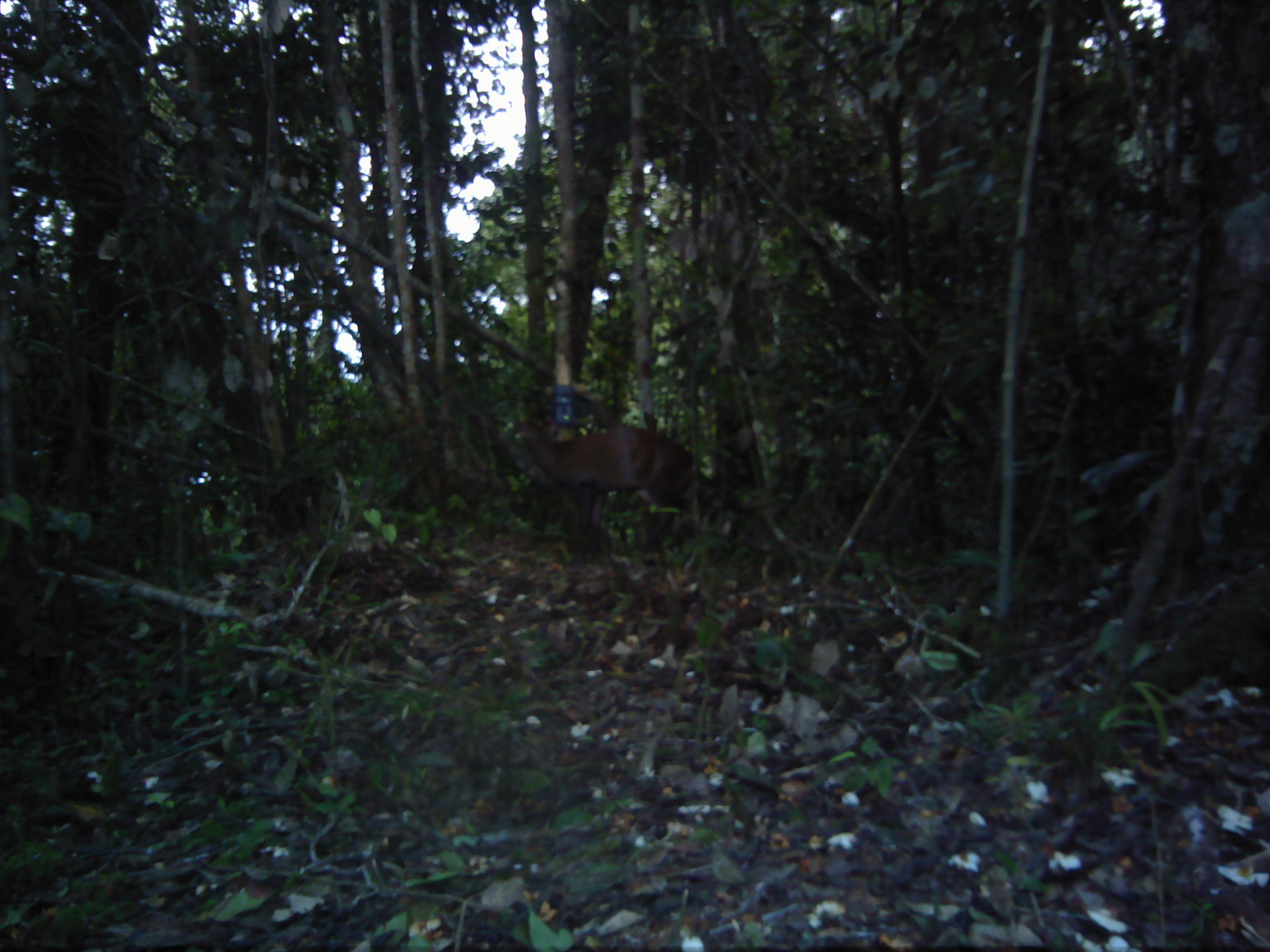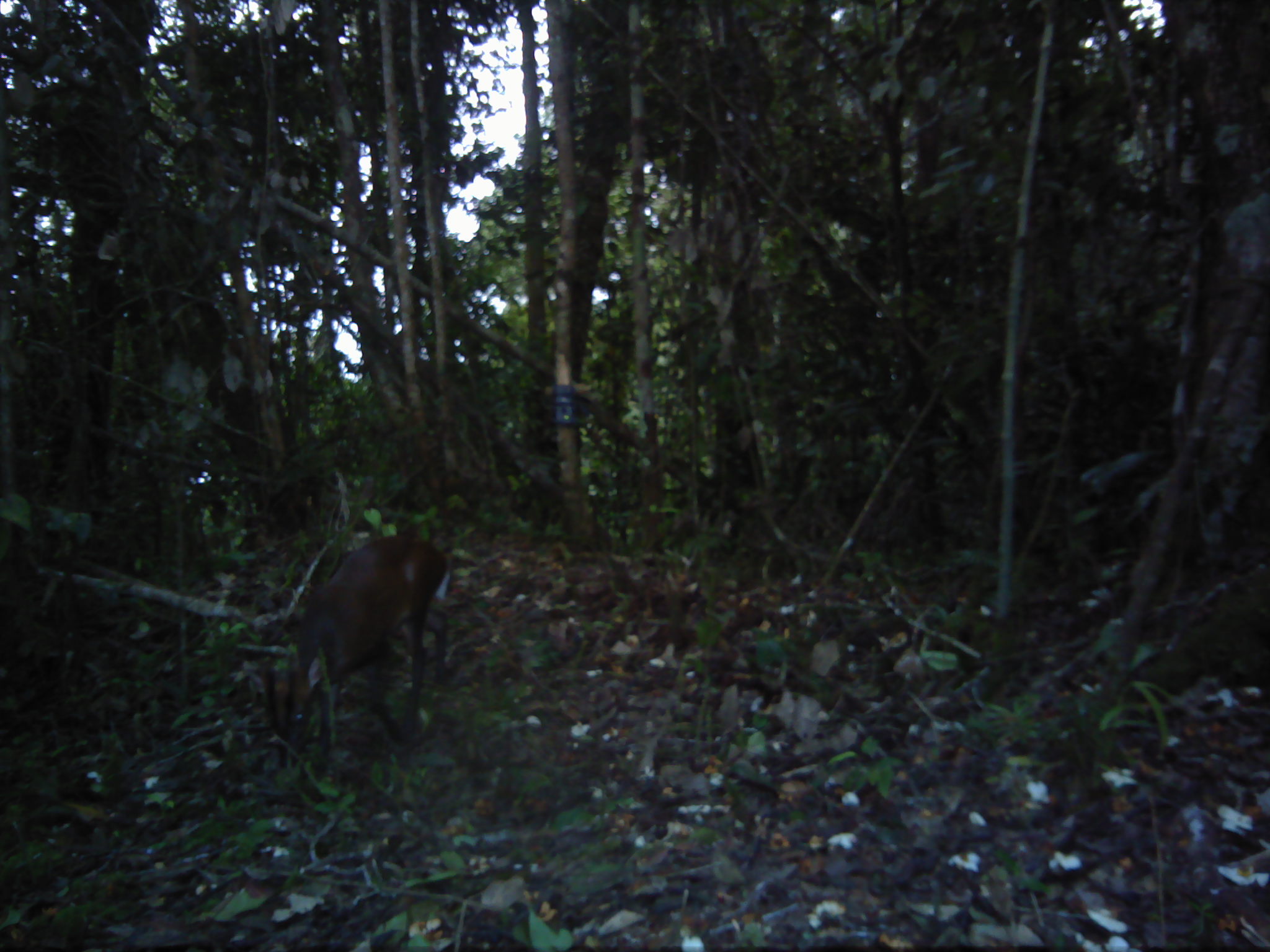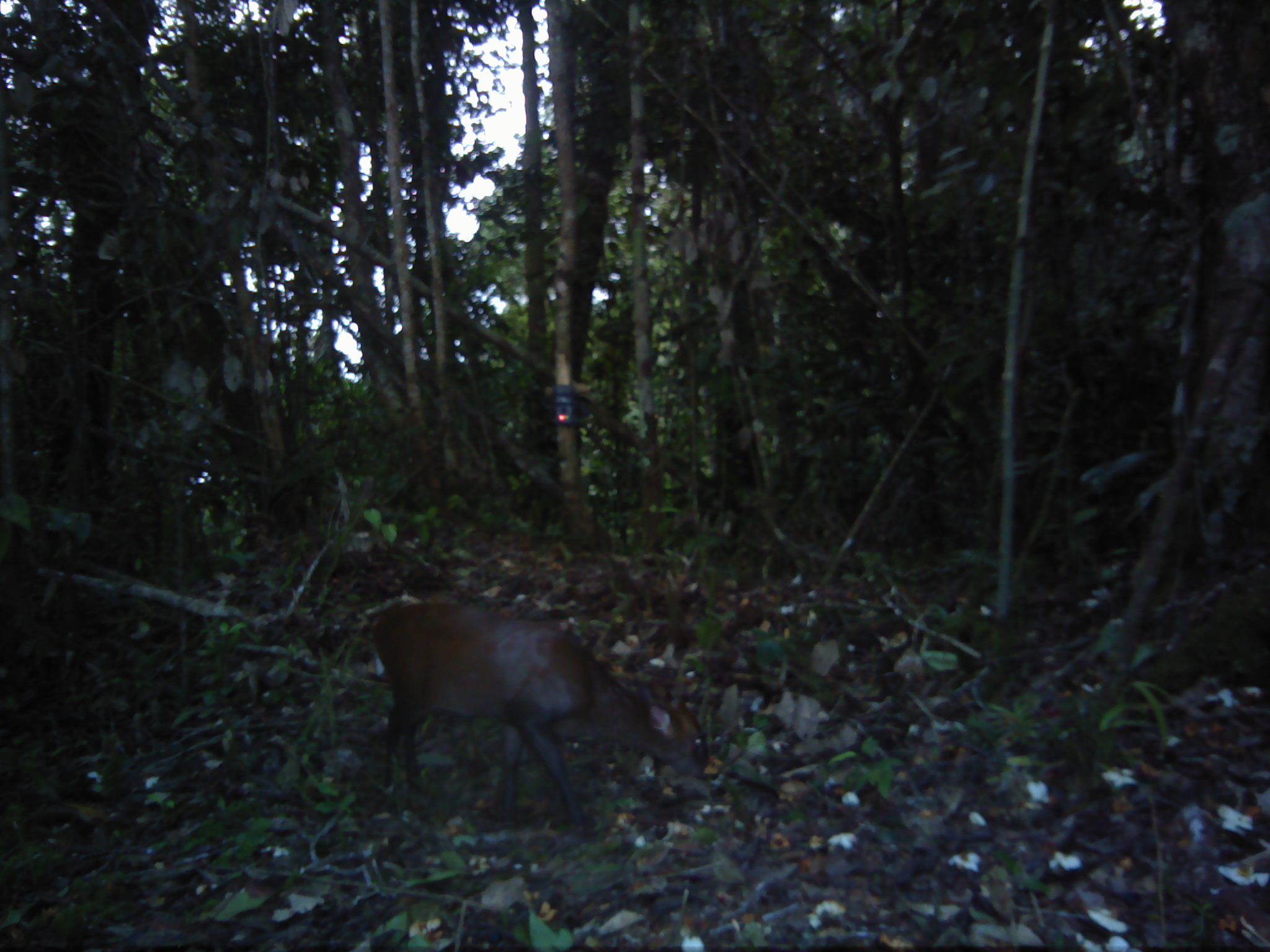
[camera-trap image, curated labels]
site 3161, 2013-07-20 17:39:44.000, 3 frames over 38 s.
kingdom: Animalia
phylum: Chordata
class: Mammalia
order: Artiodactyla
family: Cervidae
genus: Muntiacus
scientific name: Muntiacus muntjak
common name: southern red muntjac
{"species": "Muntiacus muntjak (southern red muntjac)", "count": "1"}